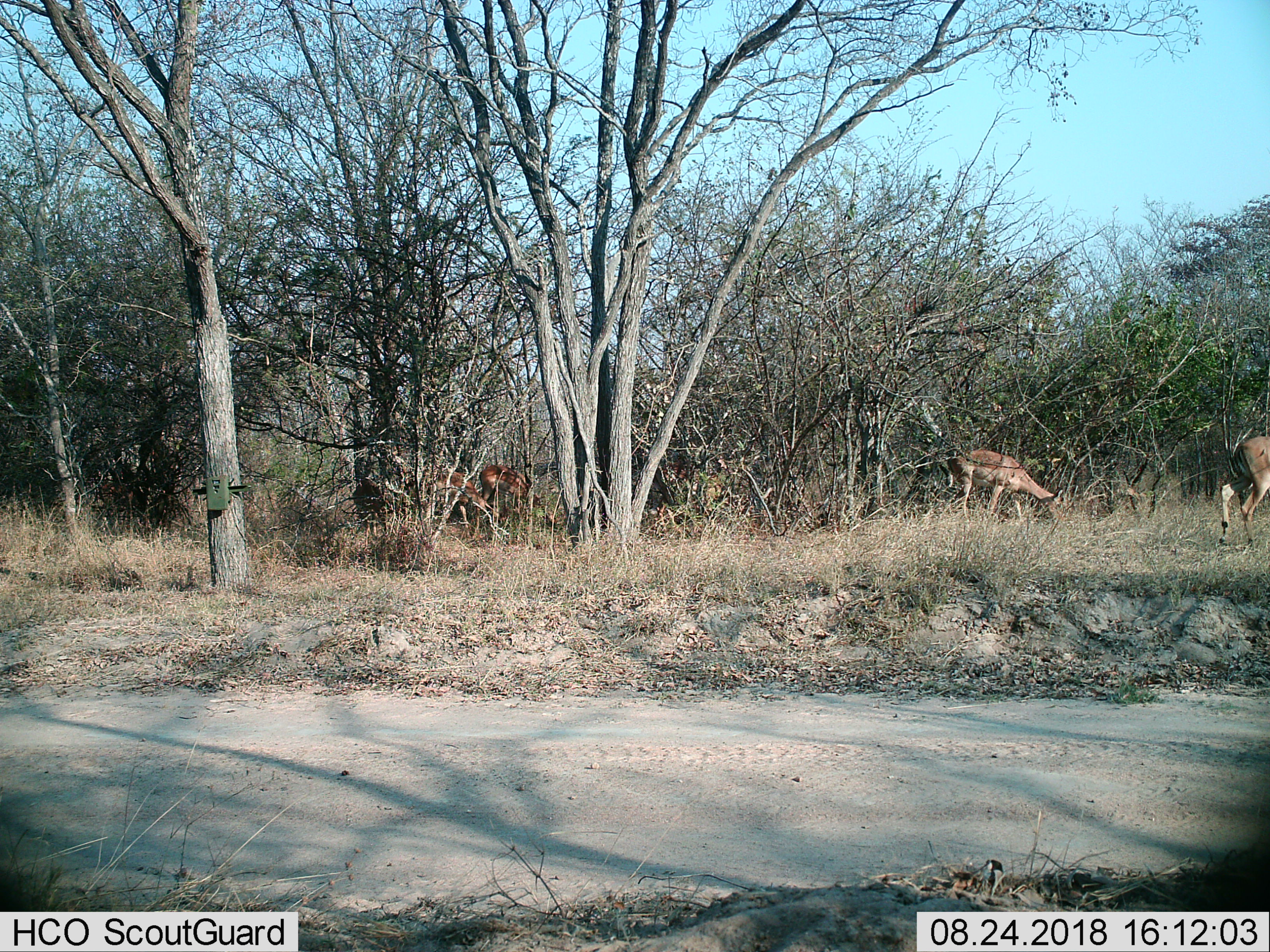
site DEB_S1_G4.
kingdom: Animalia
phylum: Chordata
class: Mammalia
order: Artiodactyla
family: Bovidae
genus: Aepyceros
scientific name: Aepyceros melampus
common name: impala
Impala (Aepyceros melampus), count 4. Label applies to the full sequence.